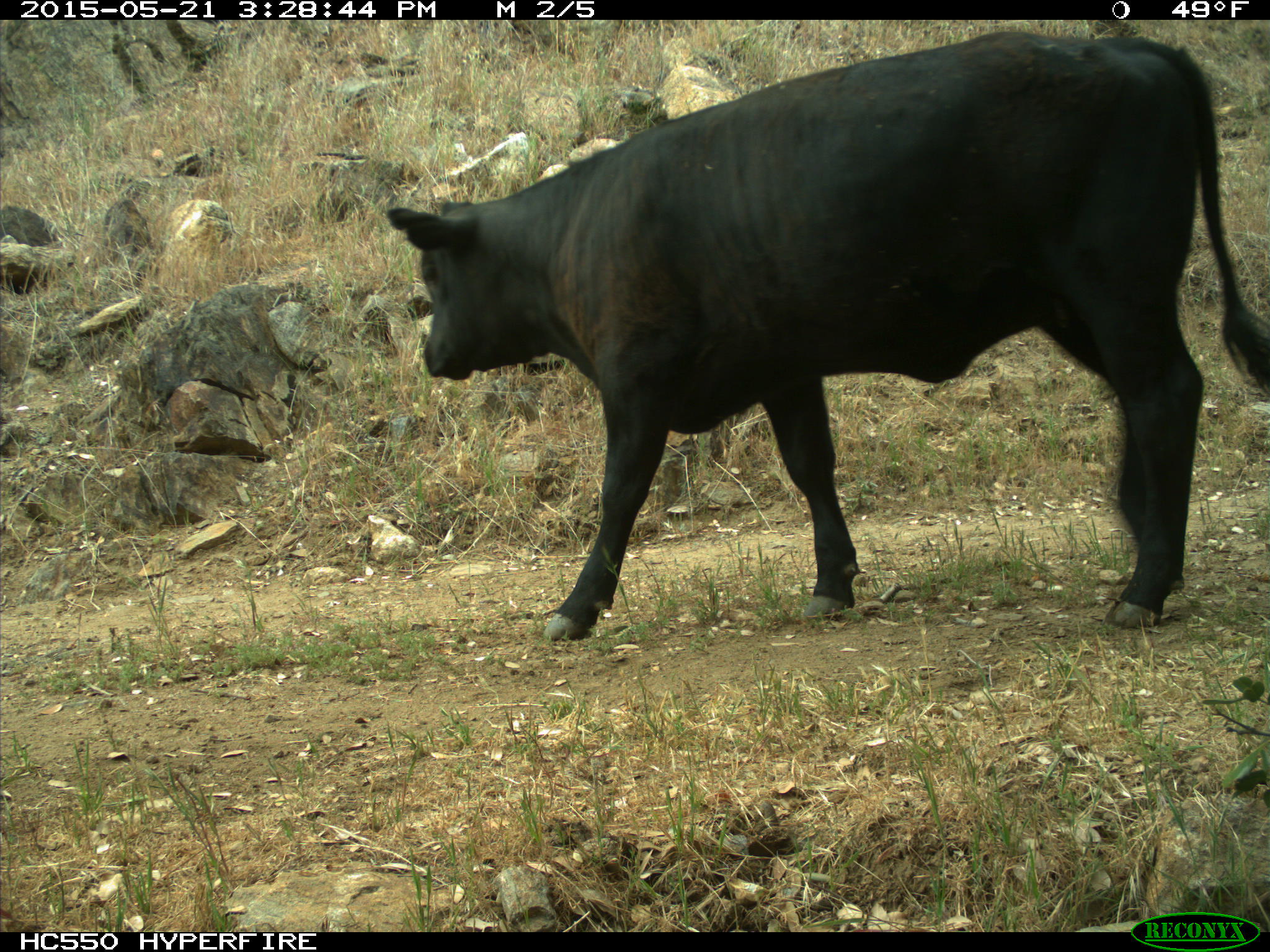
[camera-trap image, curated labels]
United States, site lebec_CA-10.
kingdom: Animalia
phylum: Chordata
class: Mammalia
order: Artiodactyla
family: Bovidae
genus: Bos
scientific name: Bos taurus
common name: domestic cow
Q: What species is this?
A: Bos taurus (domestic cow).